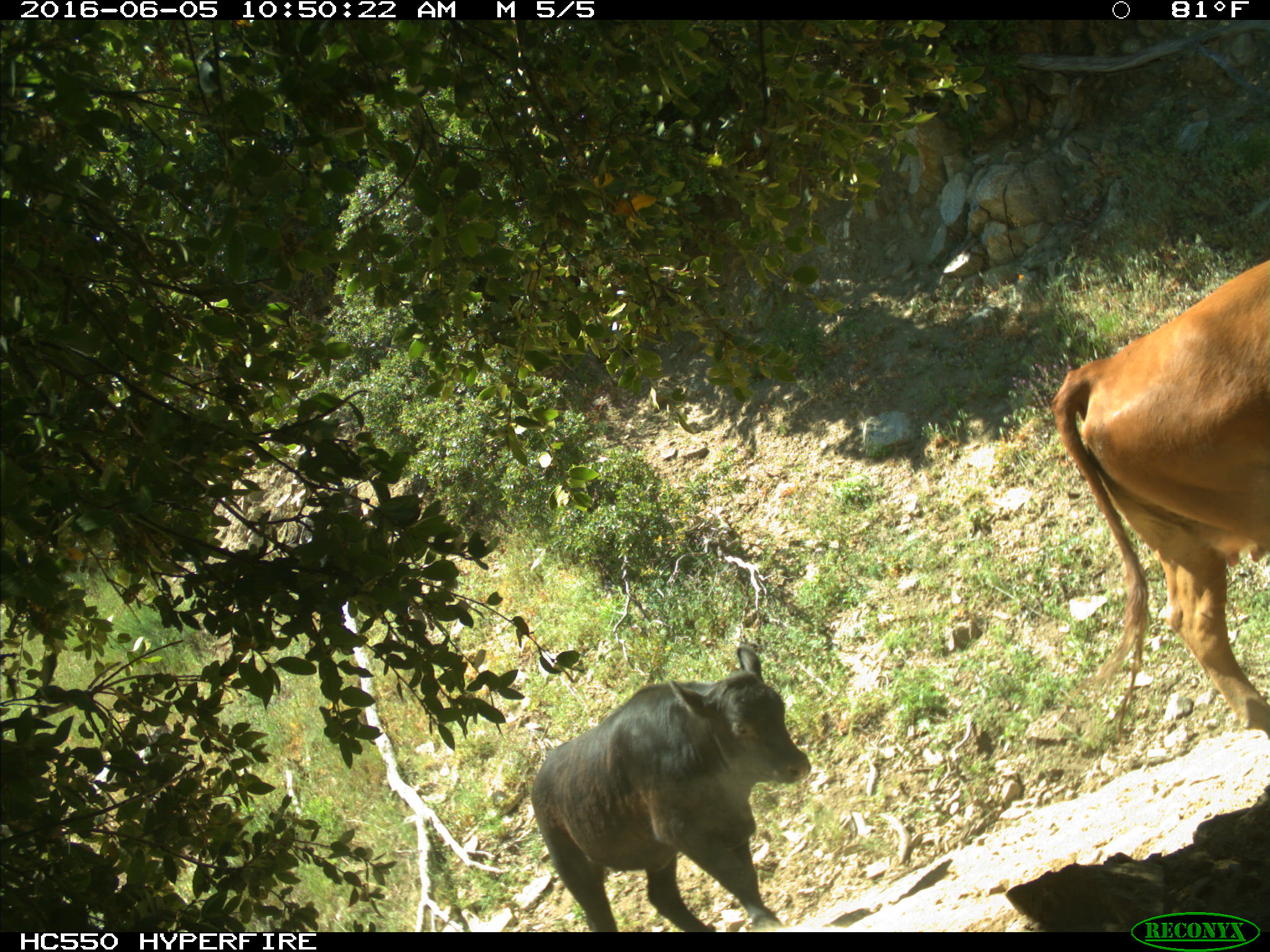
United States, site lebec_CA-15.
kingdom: Animalia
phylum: Chordata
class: Mammalia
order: Artiodactyla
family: Bovidae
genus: Bos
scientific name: Bos taurus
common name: domestic cow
Bos taurus (domestic cow).